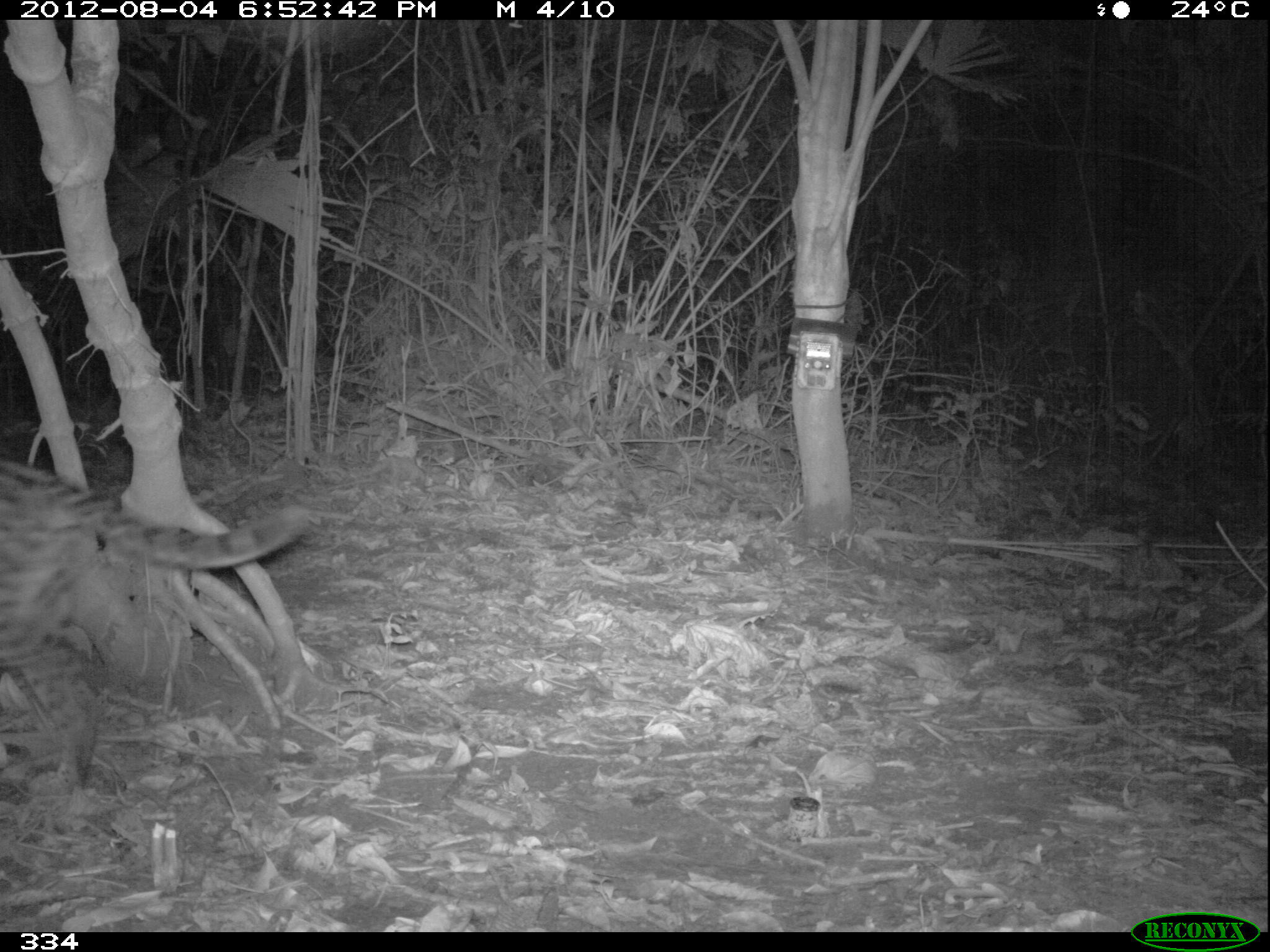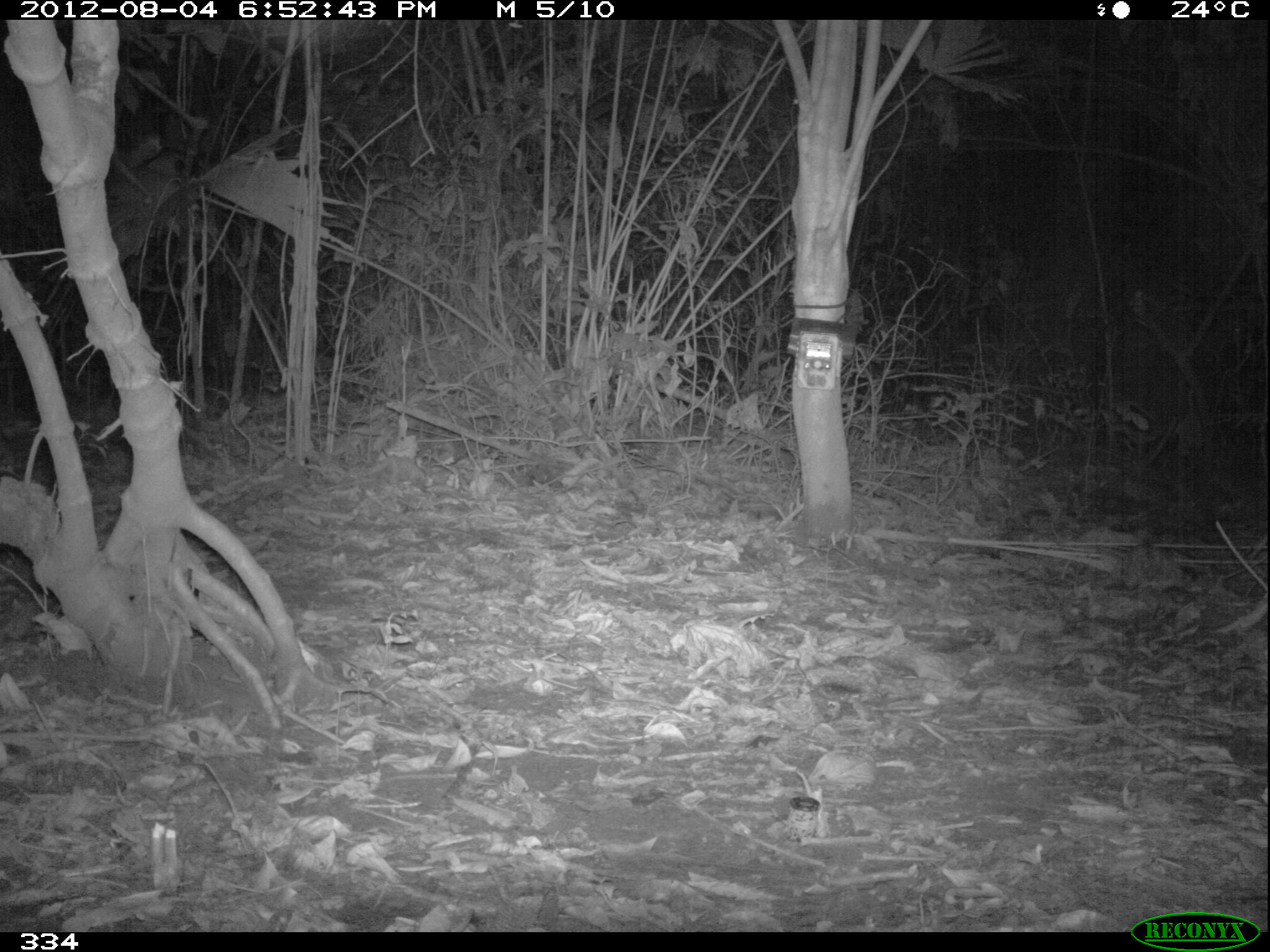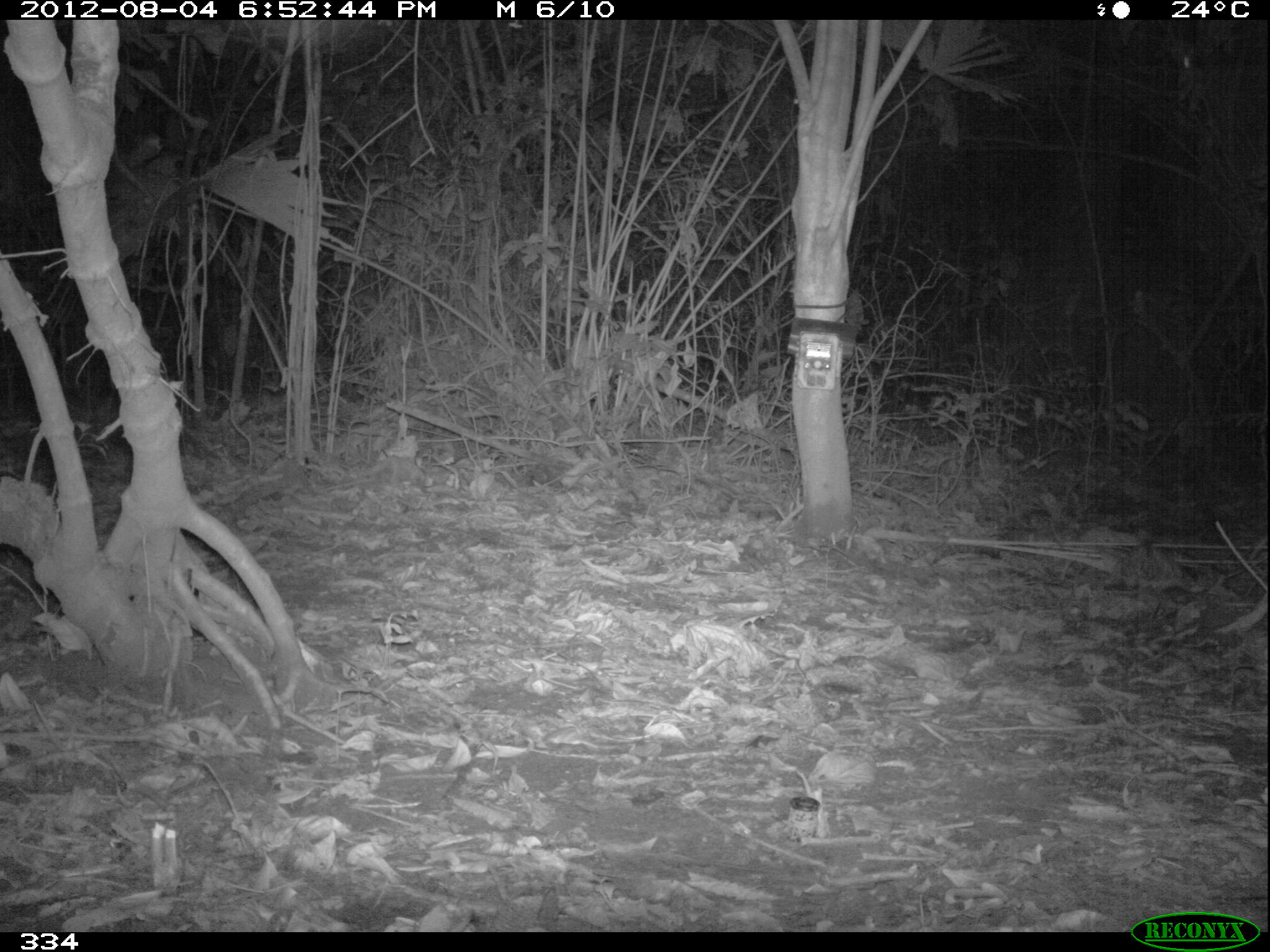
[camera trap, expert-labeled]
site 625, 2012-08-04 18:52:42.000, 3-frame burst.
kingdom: Animalia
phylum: Chordata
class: Mammalia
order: Carnivora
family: Felidae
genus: Leopardus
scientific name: Leopardus pardalis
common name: ocelot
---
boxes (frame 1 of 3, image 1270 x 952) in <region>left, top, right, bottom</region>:
leopardus pardalis: <region>0, 453, 314, 801</region>